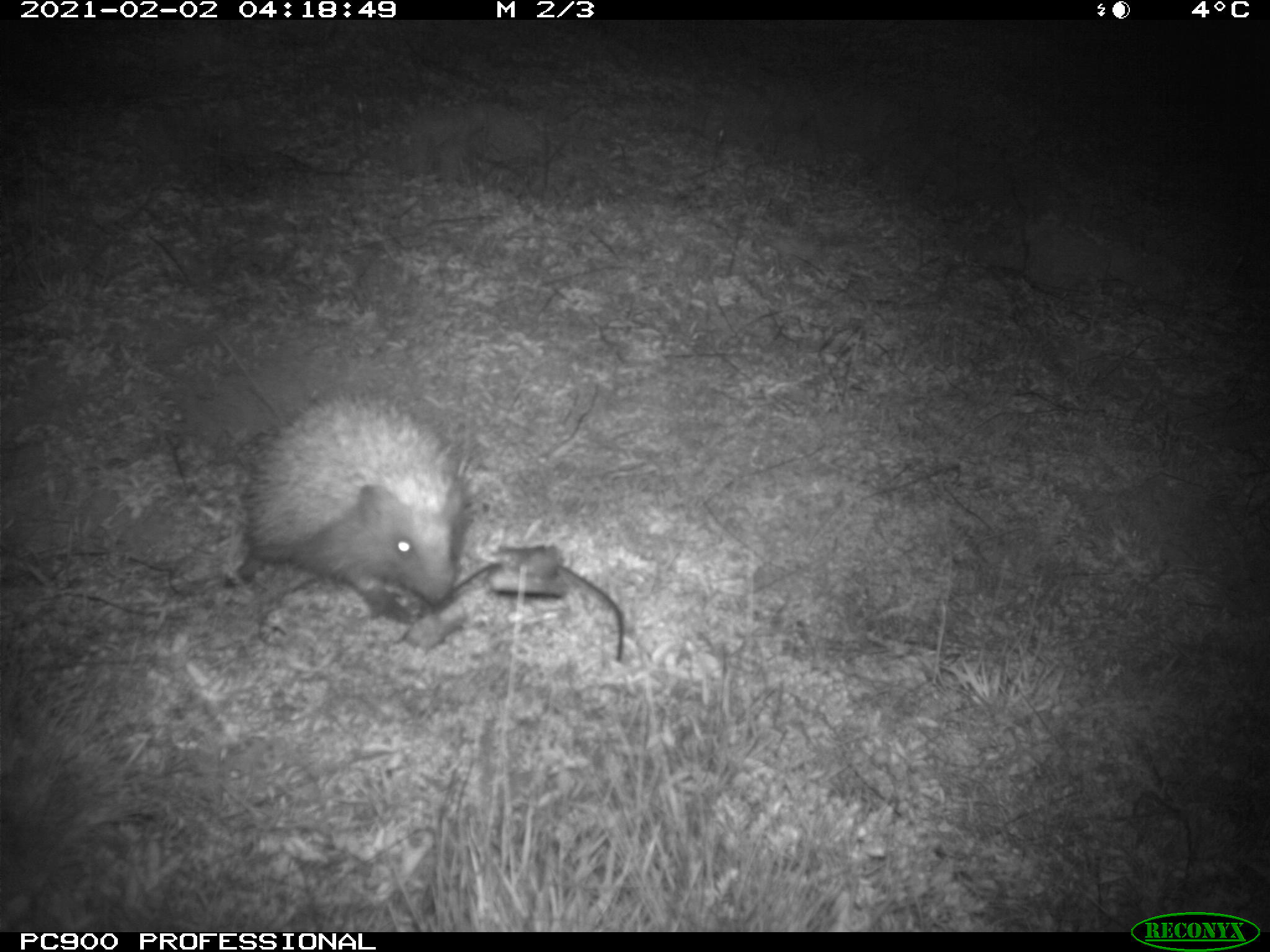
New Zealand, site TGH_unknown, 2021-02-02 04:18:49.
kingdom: Animalia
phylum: Chordata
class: Mammalia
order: Eulipotyphla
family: Erinaceidae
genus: Erinaceus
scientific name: Erinaceus europaeus europaeus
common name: european hedgehog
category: hedgehog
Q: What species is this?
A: Hedgehog (european hedgehog) (Erinaceus europaeus europaeus).